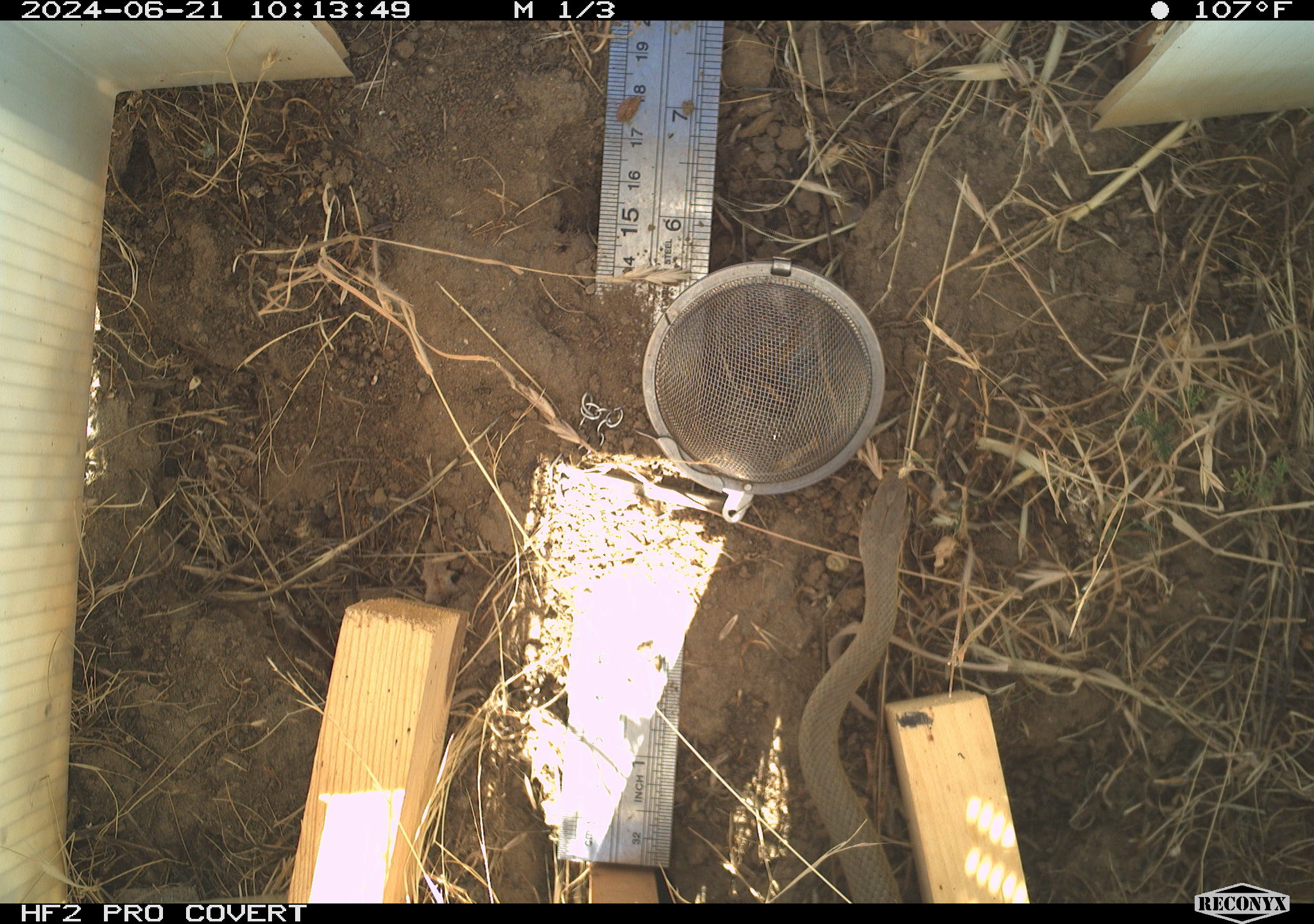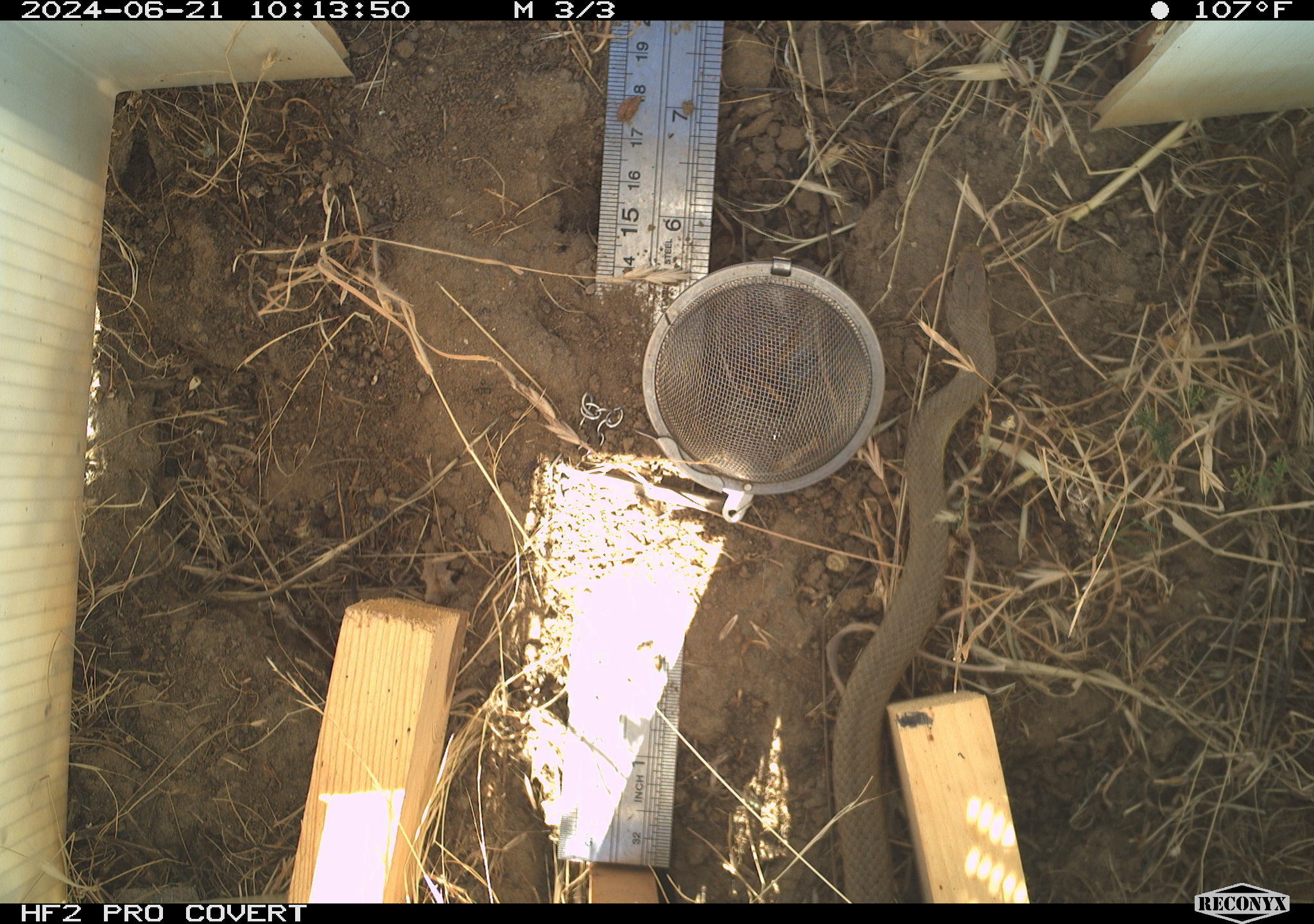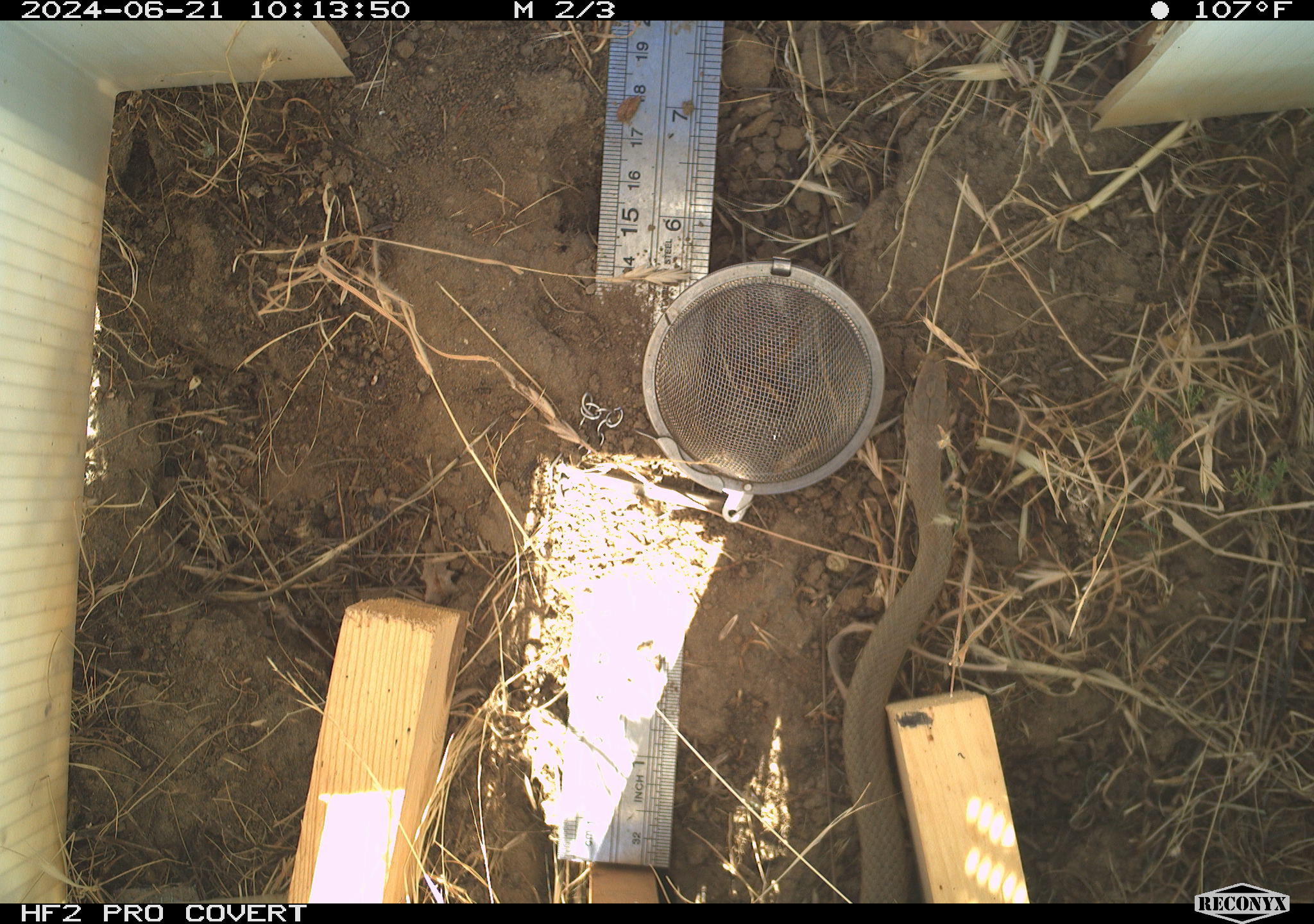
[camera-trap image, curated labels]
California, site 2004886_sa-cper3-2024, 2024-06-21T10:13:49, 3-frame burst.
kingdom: Animalia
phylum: Chordata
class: Reptilia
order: Squamata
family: Colubridae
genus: Coluber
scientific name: Coluber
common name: north american racers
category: coluber species